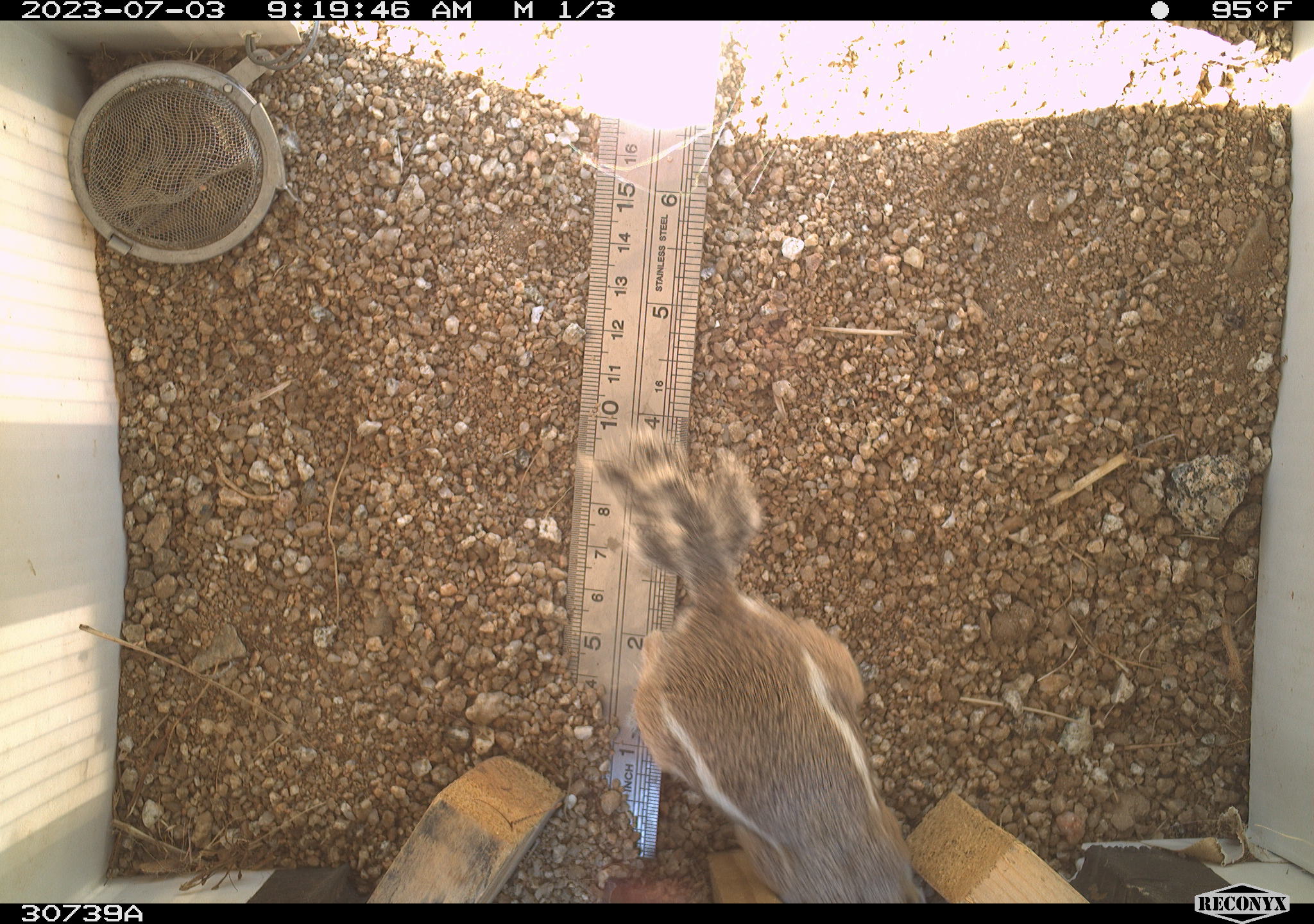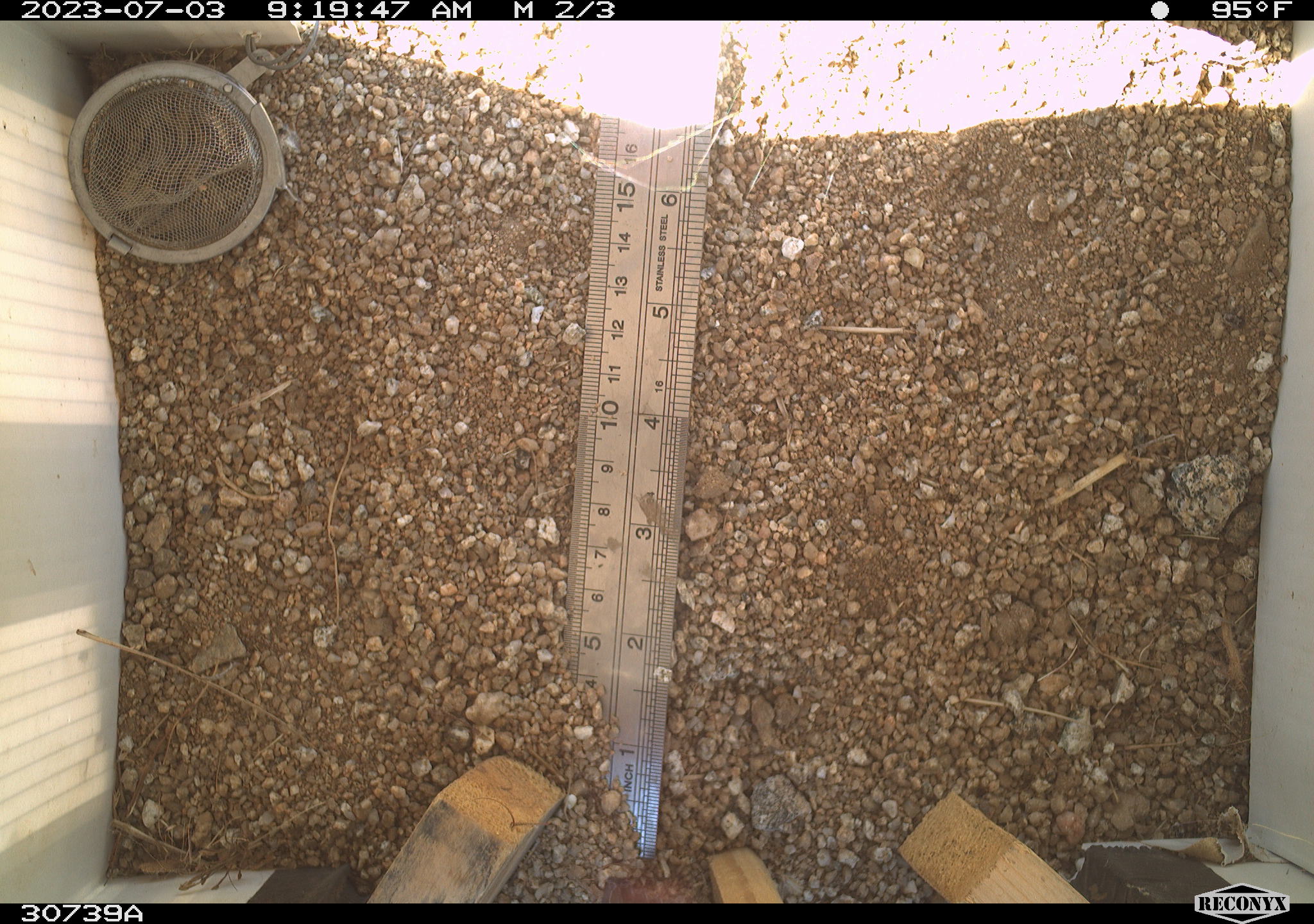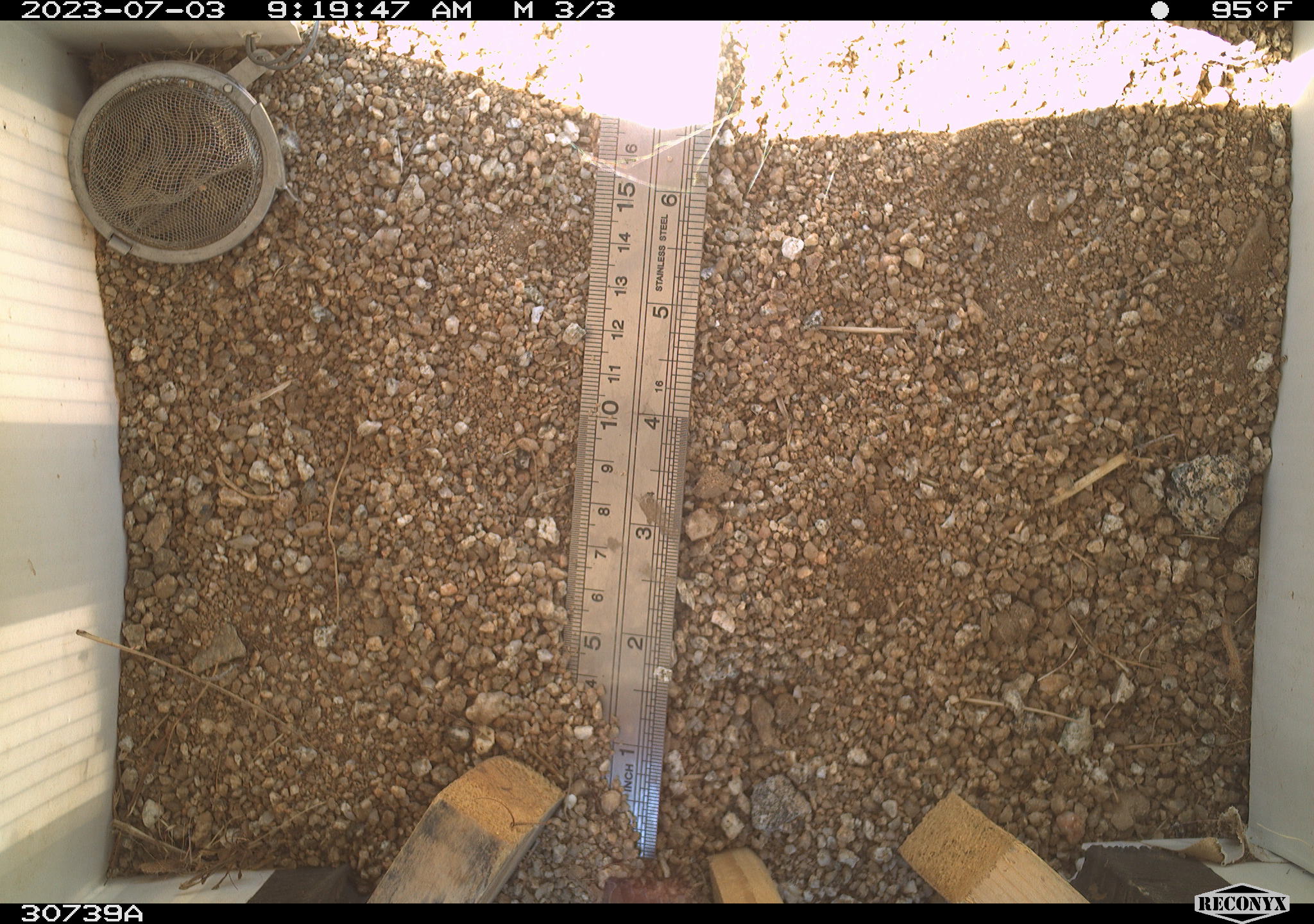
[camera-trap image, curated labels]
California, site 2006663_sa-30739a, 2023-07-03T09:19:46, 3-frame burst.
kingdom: Animalia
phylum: Chordata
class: Mammalia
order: Rodentia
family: Sciuridae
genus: Ammospermophilus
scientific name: Ammospermophilus leucurus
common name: white-tailed antelope squirrel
White-tailed antelope squirrel (Ammospermophilus leucurus).